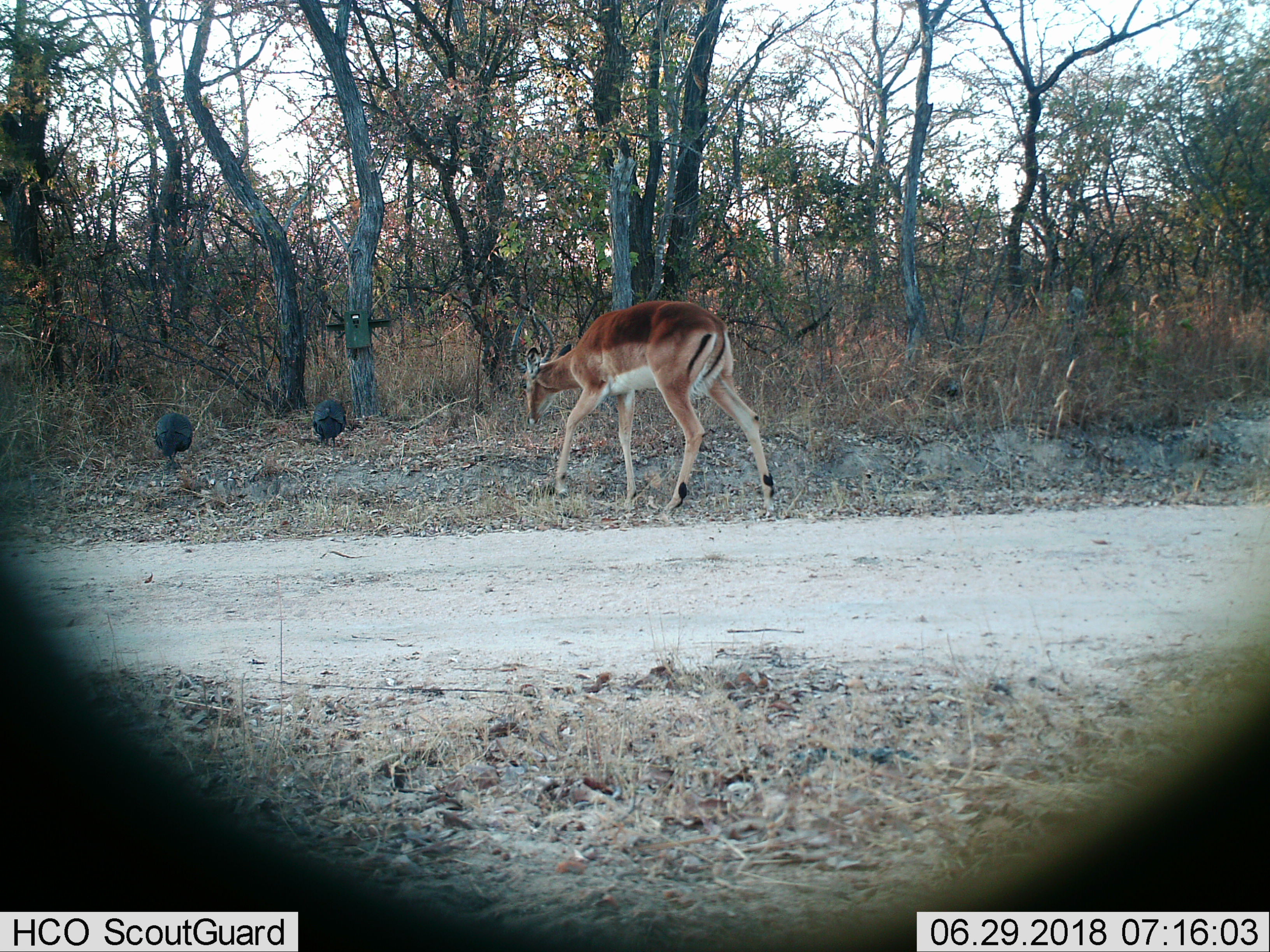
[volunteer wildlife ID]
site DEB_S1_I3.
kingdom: Animalia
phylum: Chordata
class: Mammalia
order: Artiodactyla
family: Bovidae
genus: Aepyceros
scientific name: Aepyceros melampus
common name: impala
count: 1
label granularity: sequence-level